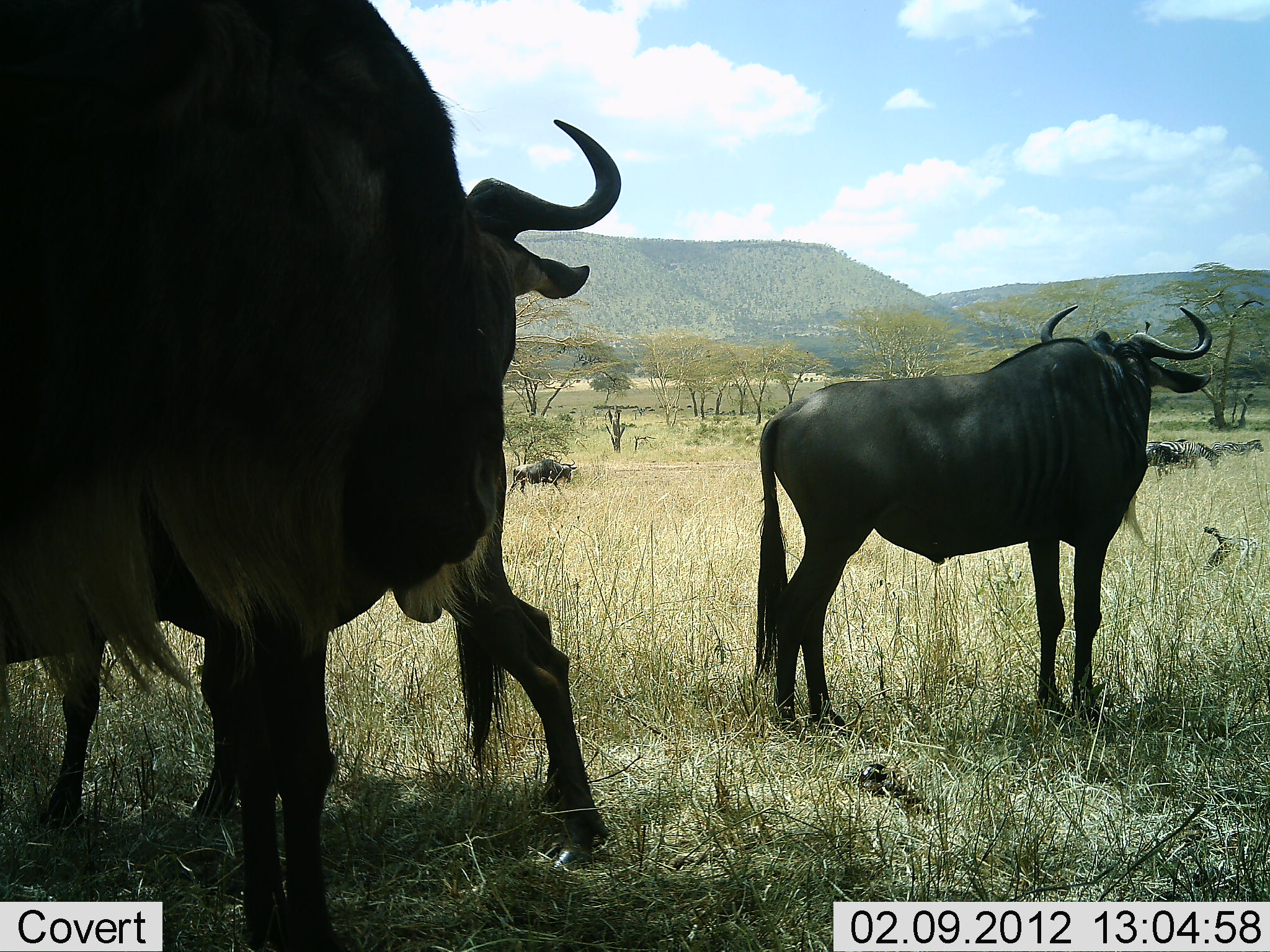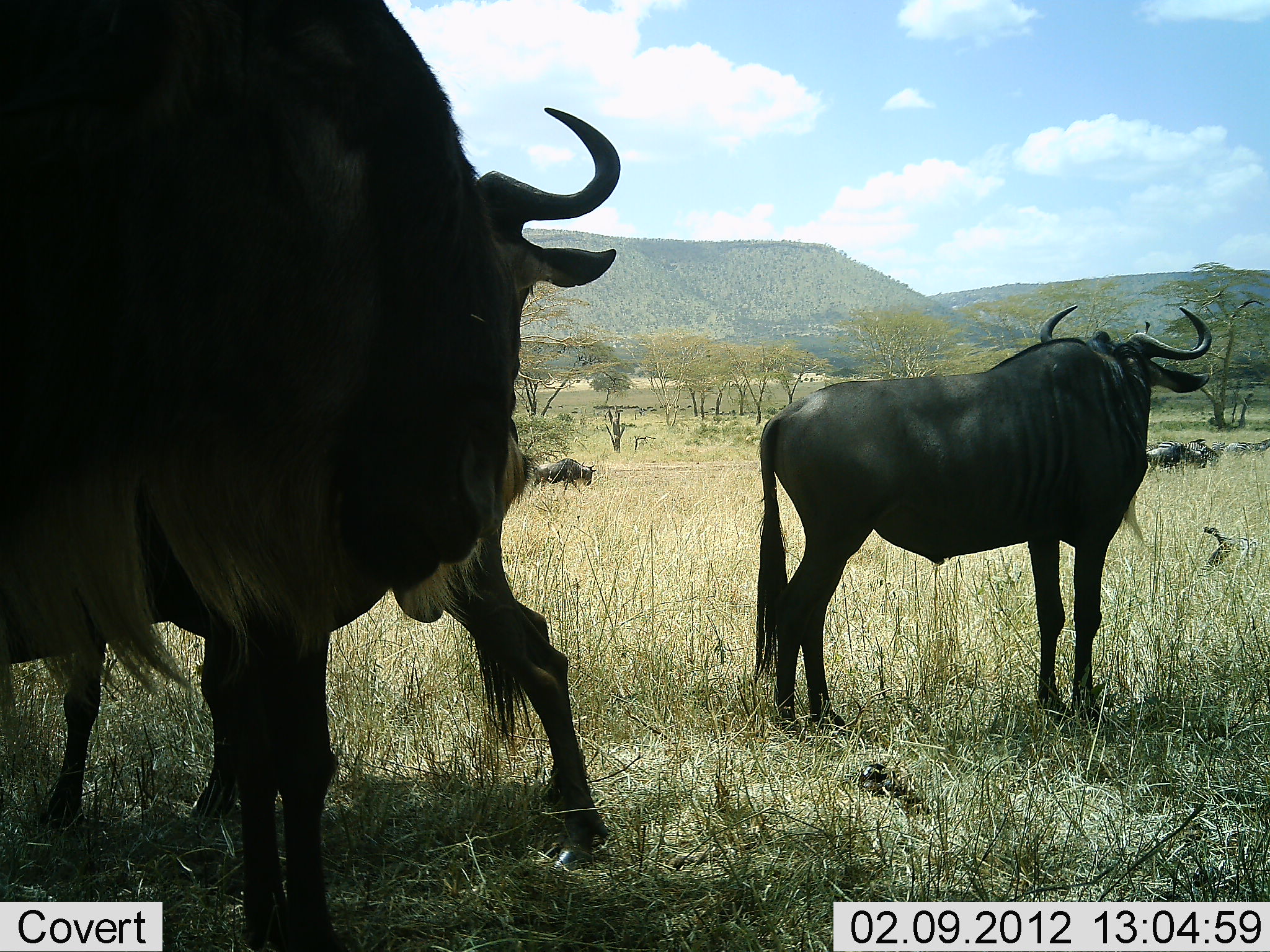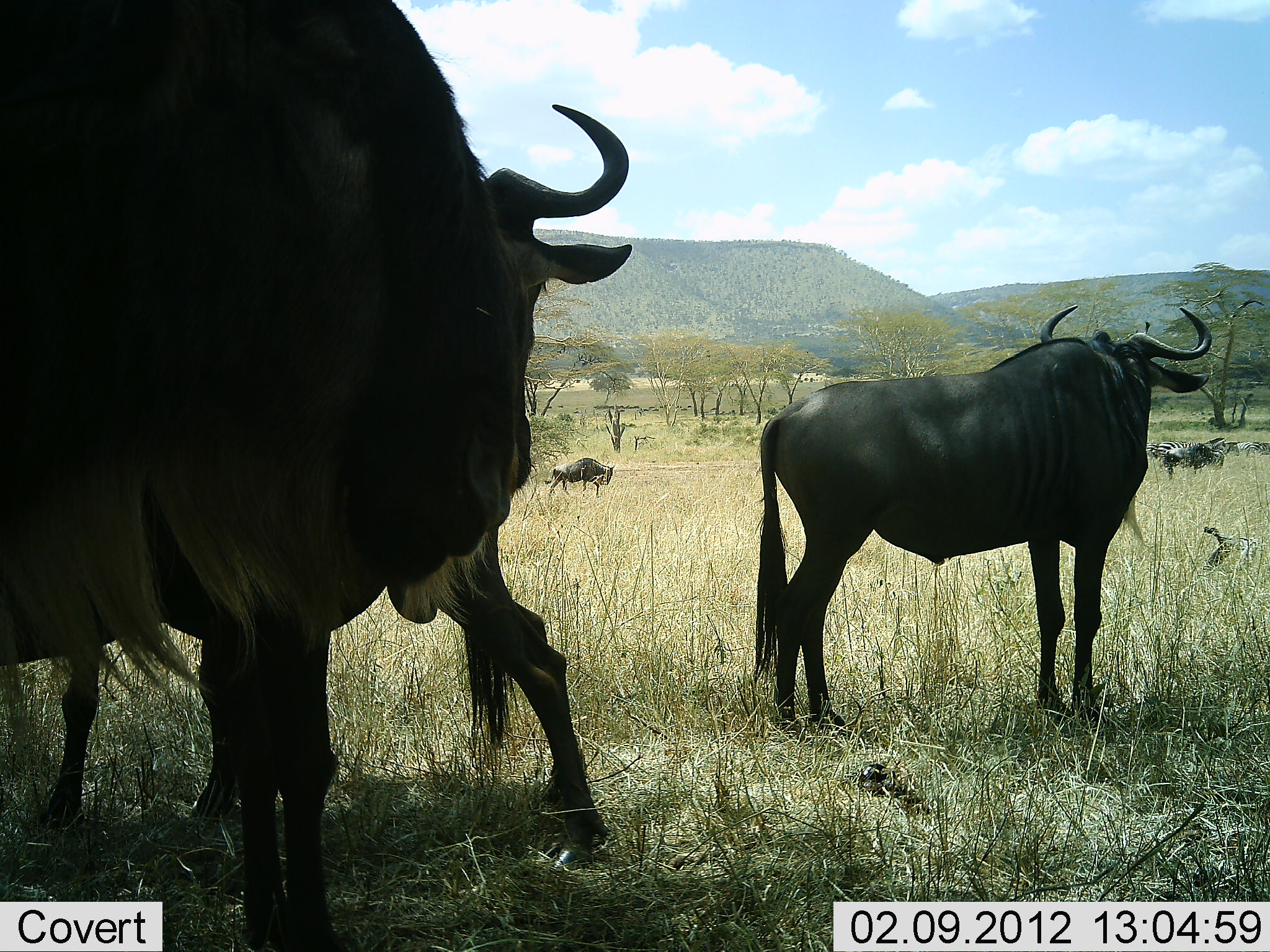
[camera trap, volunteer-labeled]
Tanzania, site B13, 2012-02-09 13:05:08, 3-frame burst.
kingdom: Animalia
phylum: Chordata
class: Mammalia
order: Artiodactyla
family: Bovidae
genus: Connochaetes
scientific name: Connochaetes taurinus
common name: blue wildebeest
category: wildebeest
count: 6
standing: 90%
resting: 5%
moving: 71%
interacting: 5%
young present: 19%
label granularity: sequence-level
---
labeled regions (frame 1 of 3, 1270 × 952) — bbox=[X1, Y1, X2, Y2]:
animal: bbox=[1, 1, 623, 952]; bbox=[2, 98, 611, 880]; bbox=[750, 304, 1216, 740]; bbox=[506, 457, 578, 501]; bbox=[1152, 438, 1218, 471]; bbox=[1210, 440, 1263, 462]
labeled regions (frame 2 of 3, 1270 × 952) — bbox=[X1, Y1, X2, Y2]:
animal: bbox=[1, 1, 621, 952]; bbox=[2, 267, 607, 873]; bbox=[751, 302, 1216, 743]; bbox=[530, 458, 598, 494]; bbox=[1146, 438, 1214, 466]; bbox=[1214, 438, 1270, 460]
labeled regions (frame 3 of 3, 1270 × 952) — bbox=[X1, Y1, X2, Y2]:
animal: bbox=[1, 1, 631, 952]; bbox=[2, 287, 611, 865]; bbox=[750, 302, 1216, 741]; bbox=[545, 454, 612, 496]; bbox=[1162, 436, 1225, 477]; bbox=[1147, 436, 1222, 461]; bbox=[1226, 437, 1270, 459]